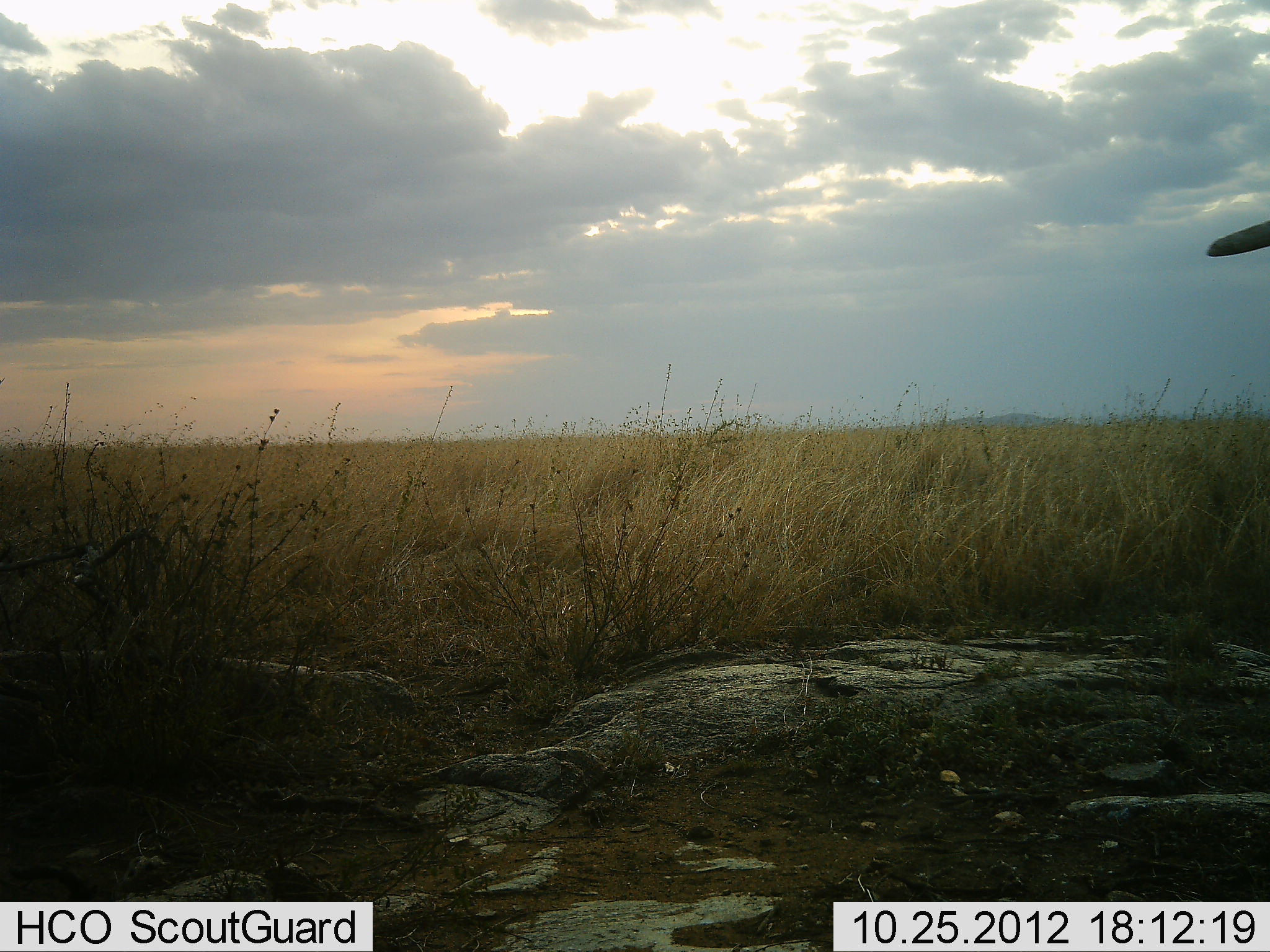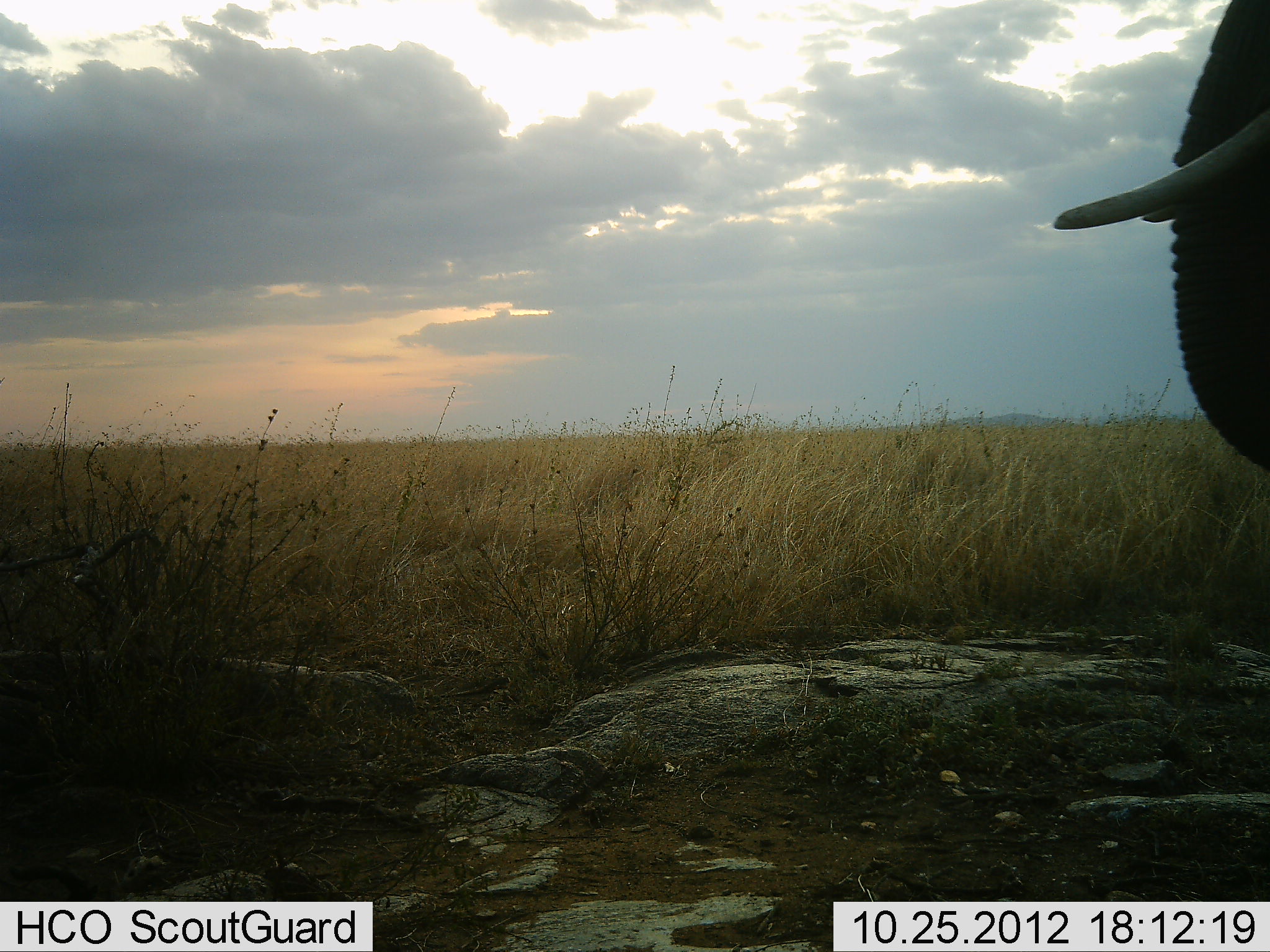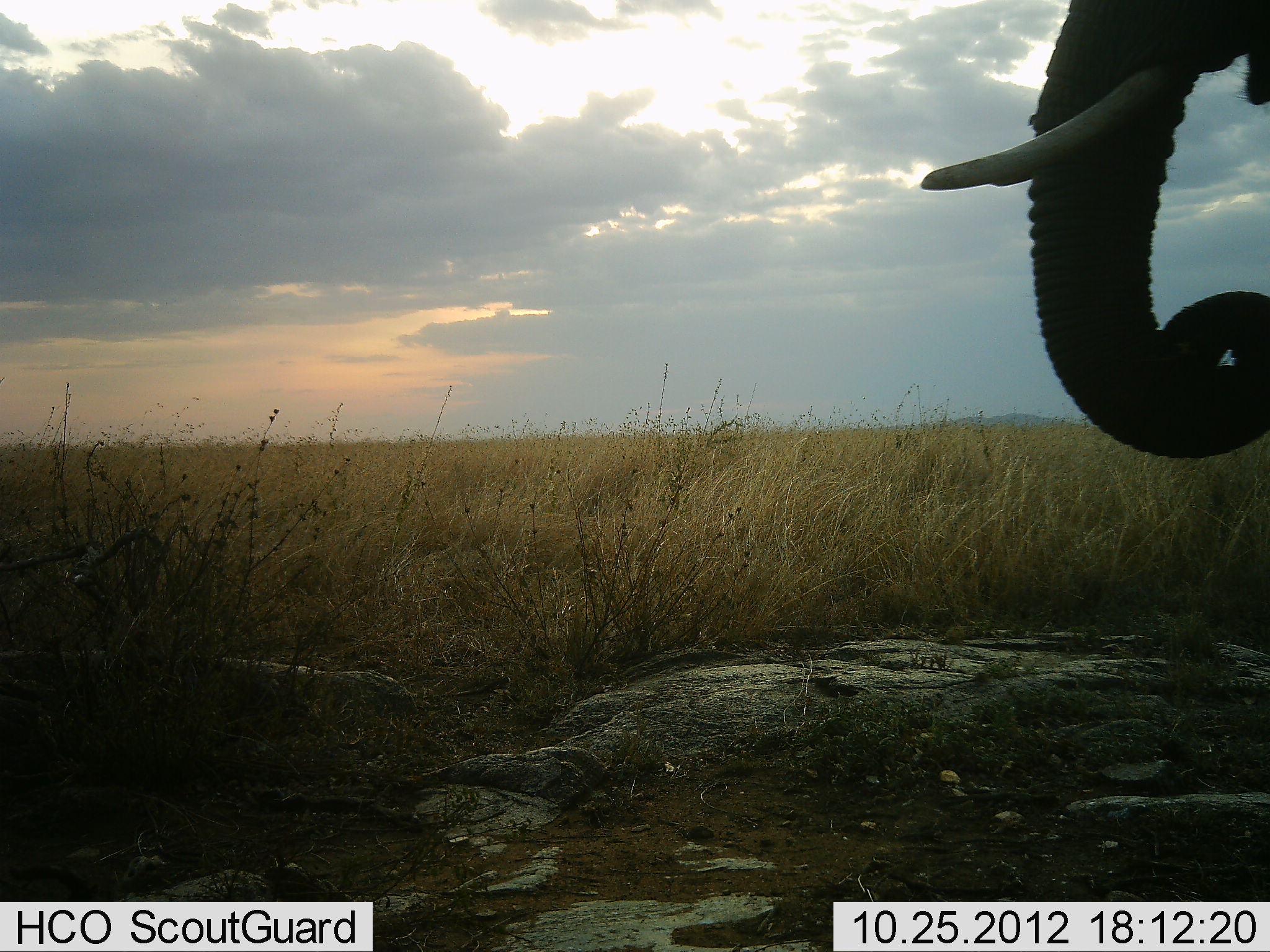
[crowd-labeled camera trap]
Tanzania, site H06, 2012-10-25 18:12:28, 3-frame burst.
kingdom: Animalia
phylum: Chordata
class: Mammalia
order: Proboscidea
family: Elephantidae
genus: Loxodonta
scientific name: Loxodonta africana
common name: african bush elephant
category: elephant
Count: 1.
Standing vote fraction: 40%.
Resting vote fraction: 0%.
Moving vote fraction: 60%.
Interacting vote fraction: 10%.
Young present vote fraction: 0%.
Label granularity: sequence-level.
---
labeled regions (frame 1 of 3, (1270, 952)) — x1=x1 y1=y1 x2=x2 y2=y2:
animal: x1=1204 y1=219 x2=1270 y2=260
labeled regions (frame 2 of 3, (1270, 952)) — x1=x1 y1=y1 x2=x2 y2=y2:
animal: x1=1053 y1=0 x2=1270 y2=476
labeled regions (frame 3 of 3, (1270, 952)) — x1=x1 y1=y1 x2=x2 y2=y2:
animal: x1=920 y1=0 x2=1270 y2=456